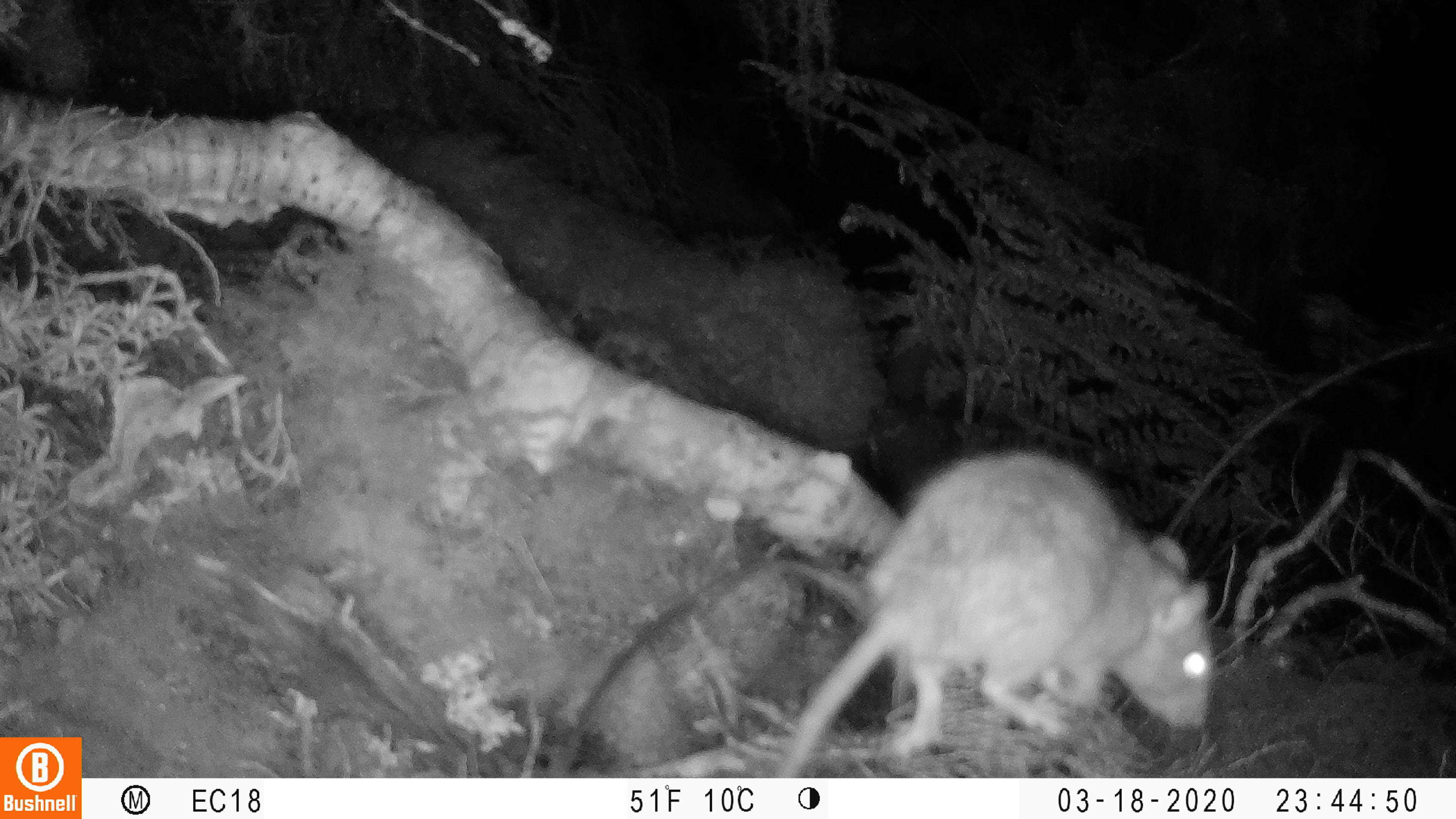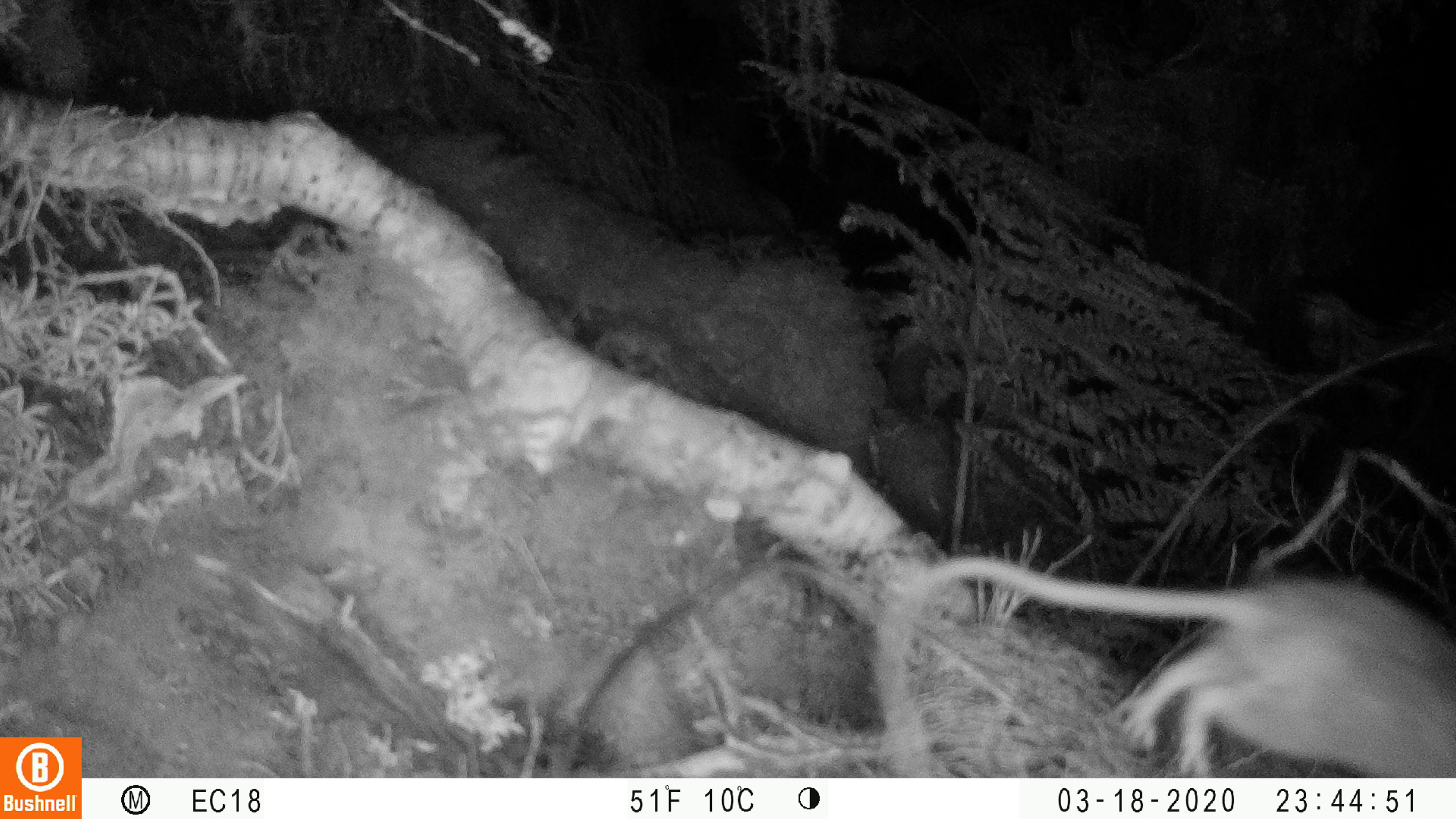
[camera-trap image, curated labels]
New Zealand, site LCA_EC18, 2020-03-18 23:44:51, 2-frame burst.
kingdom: Animalia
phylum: Chordata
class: Mammalia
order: Rodentia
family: Muridae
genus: Rattus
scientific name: Rattus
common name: rat